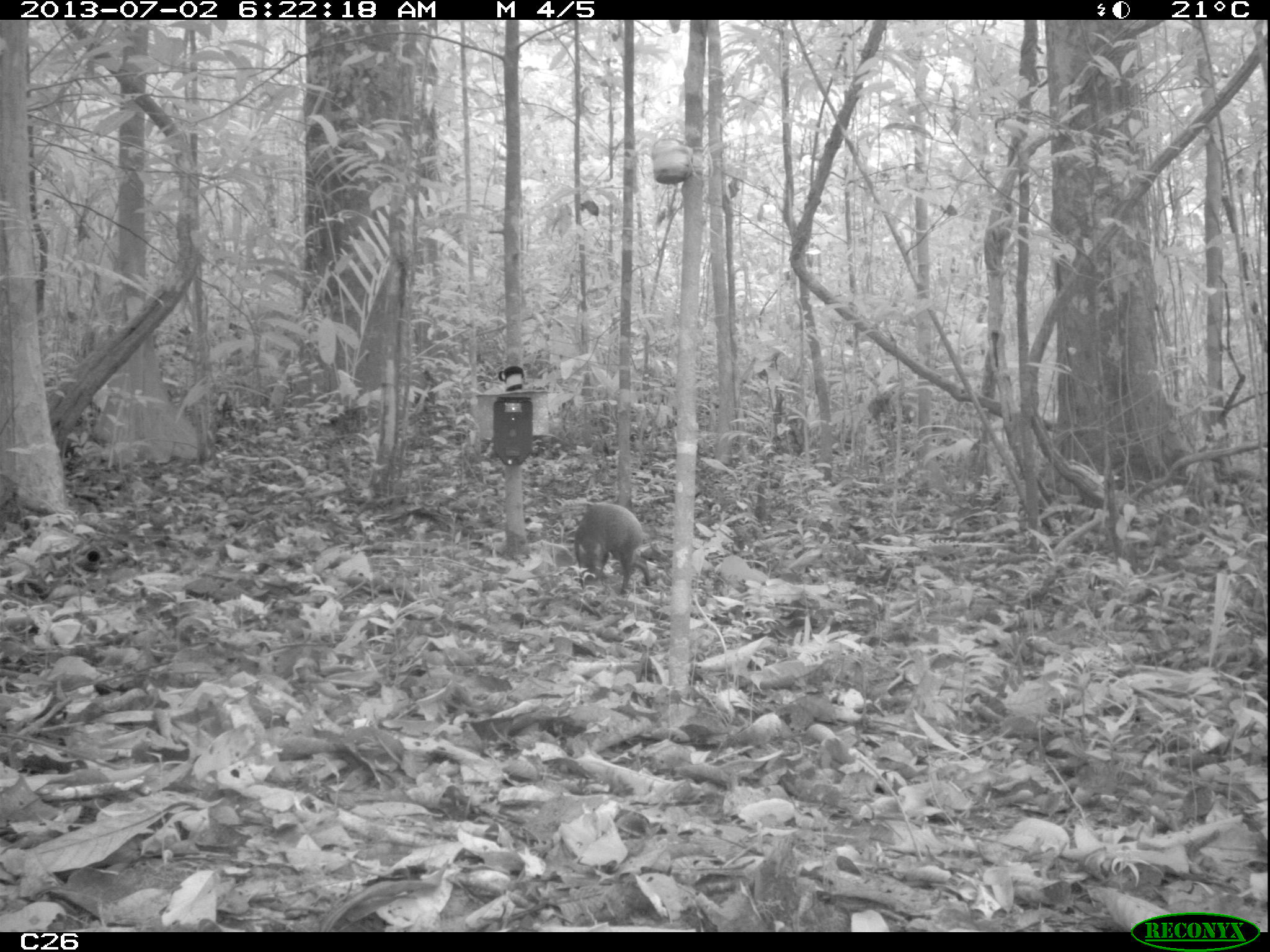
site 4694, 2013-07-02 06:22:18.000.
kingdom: Animalia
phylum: Chordata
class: Mammalia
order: Rodentia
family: Dasyproctidae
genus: Dasyprocta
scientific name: Dasyprocta leporina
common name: red-rumped agouti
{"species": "Dasyprocta leporina (red-rumped agouti)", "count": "1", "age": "adult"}